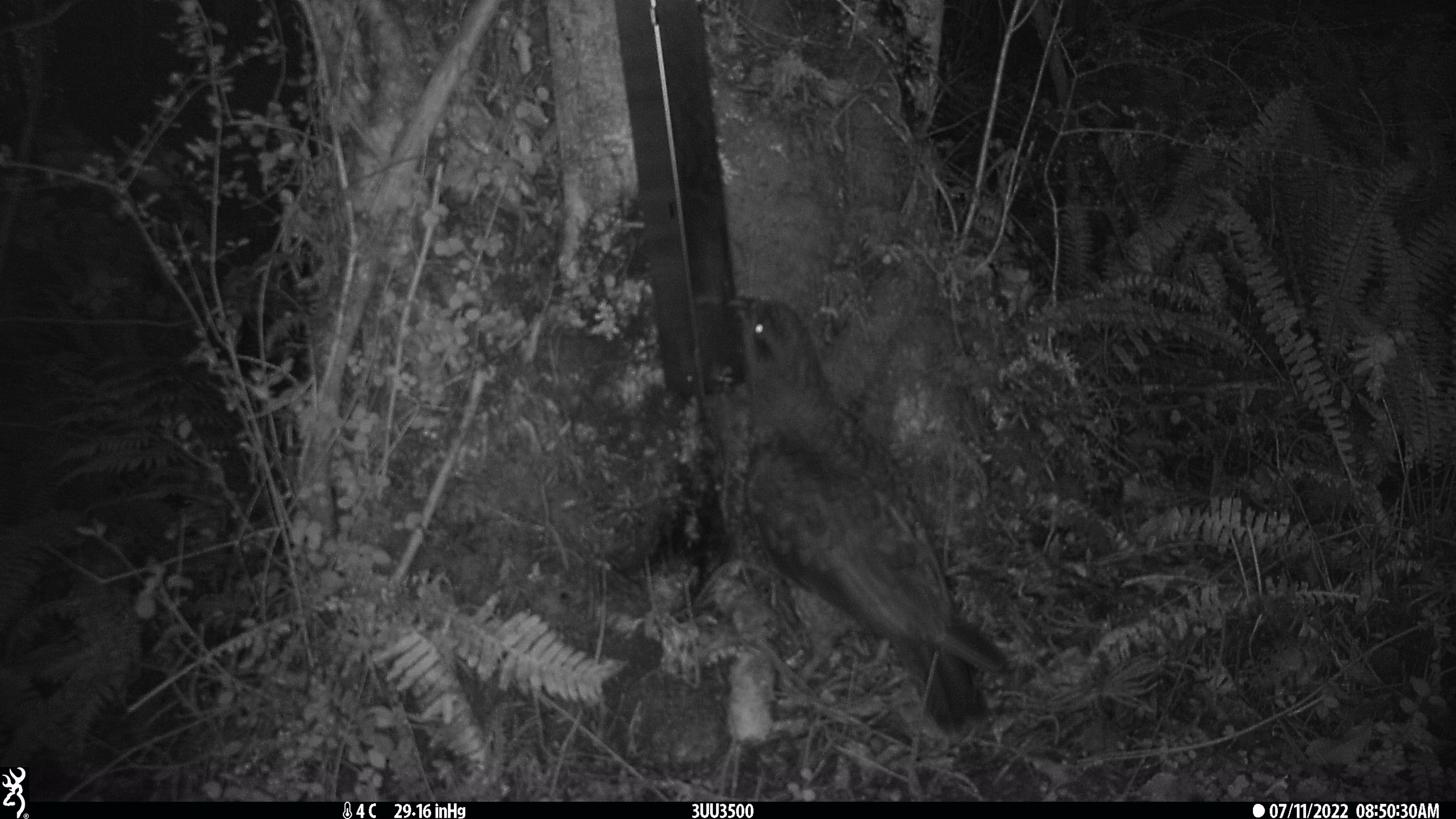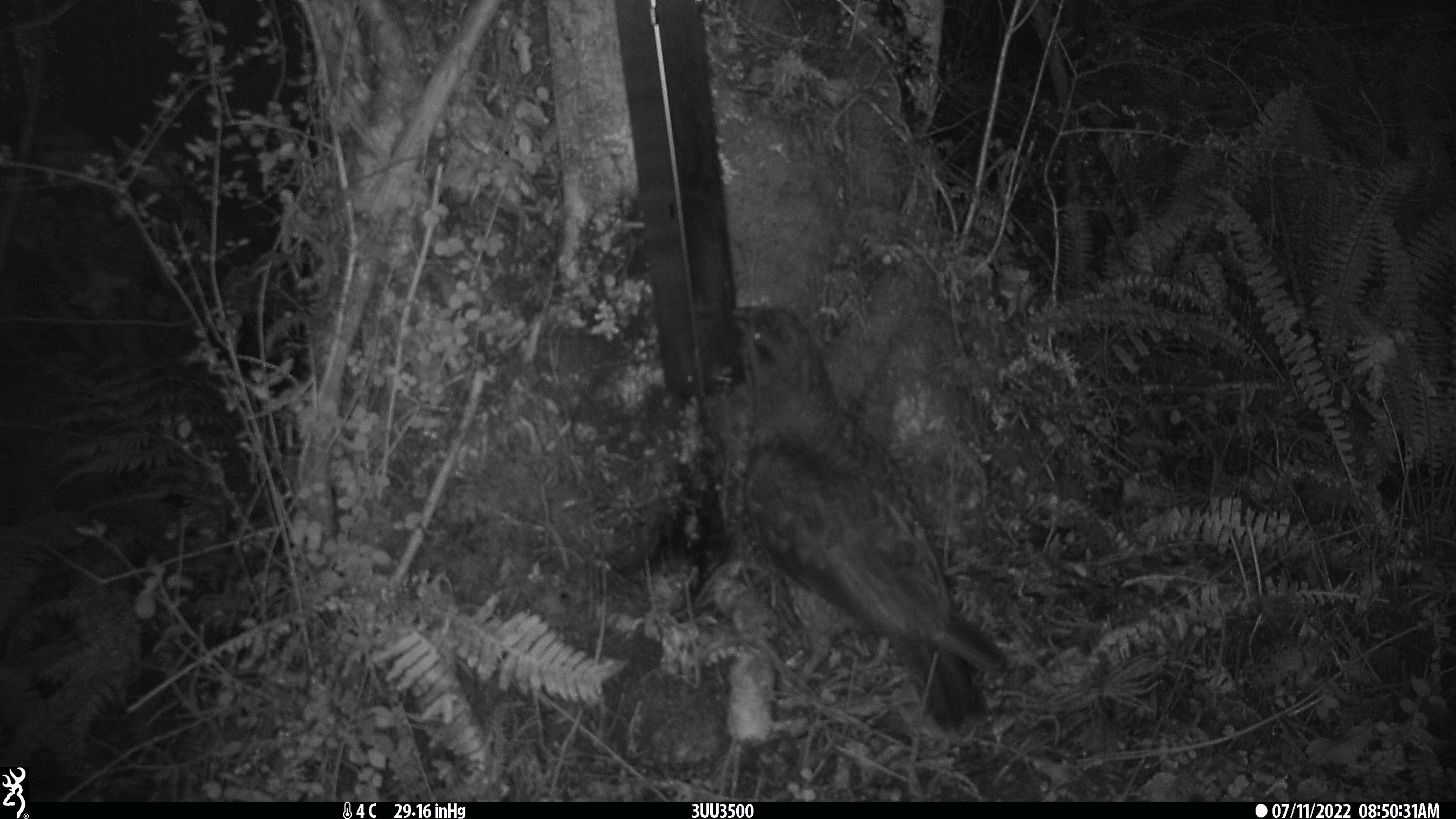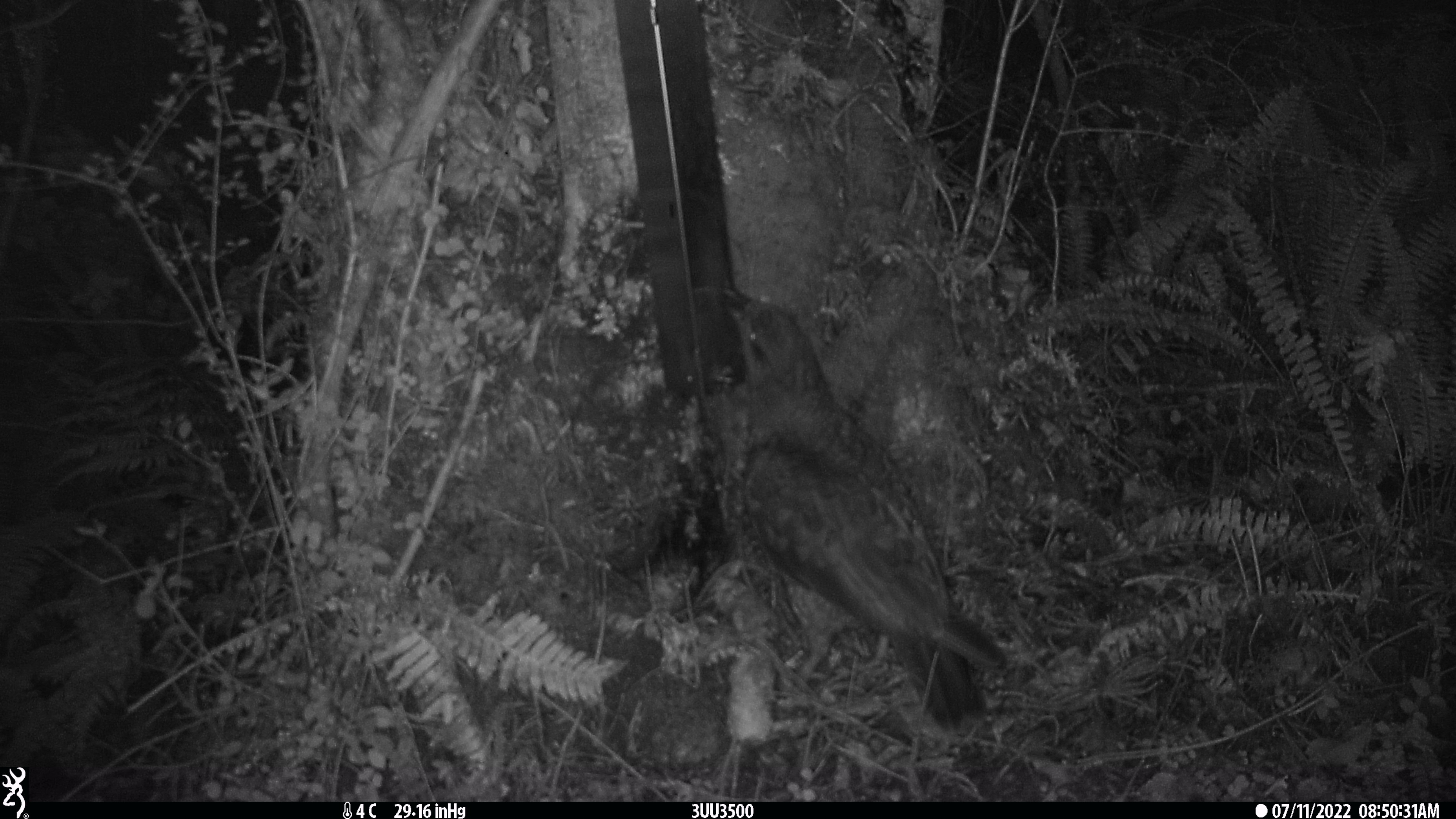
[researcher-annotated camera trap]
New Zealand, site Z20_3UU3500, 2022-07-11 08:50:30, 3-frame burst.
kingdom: Animalia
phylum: Chordata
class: Aves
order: Psittaciformes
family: Strigopidae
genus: Nestor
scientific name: Nestor notabilis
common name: kea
Kea (Nestor notabilis).